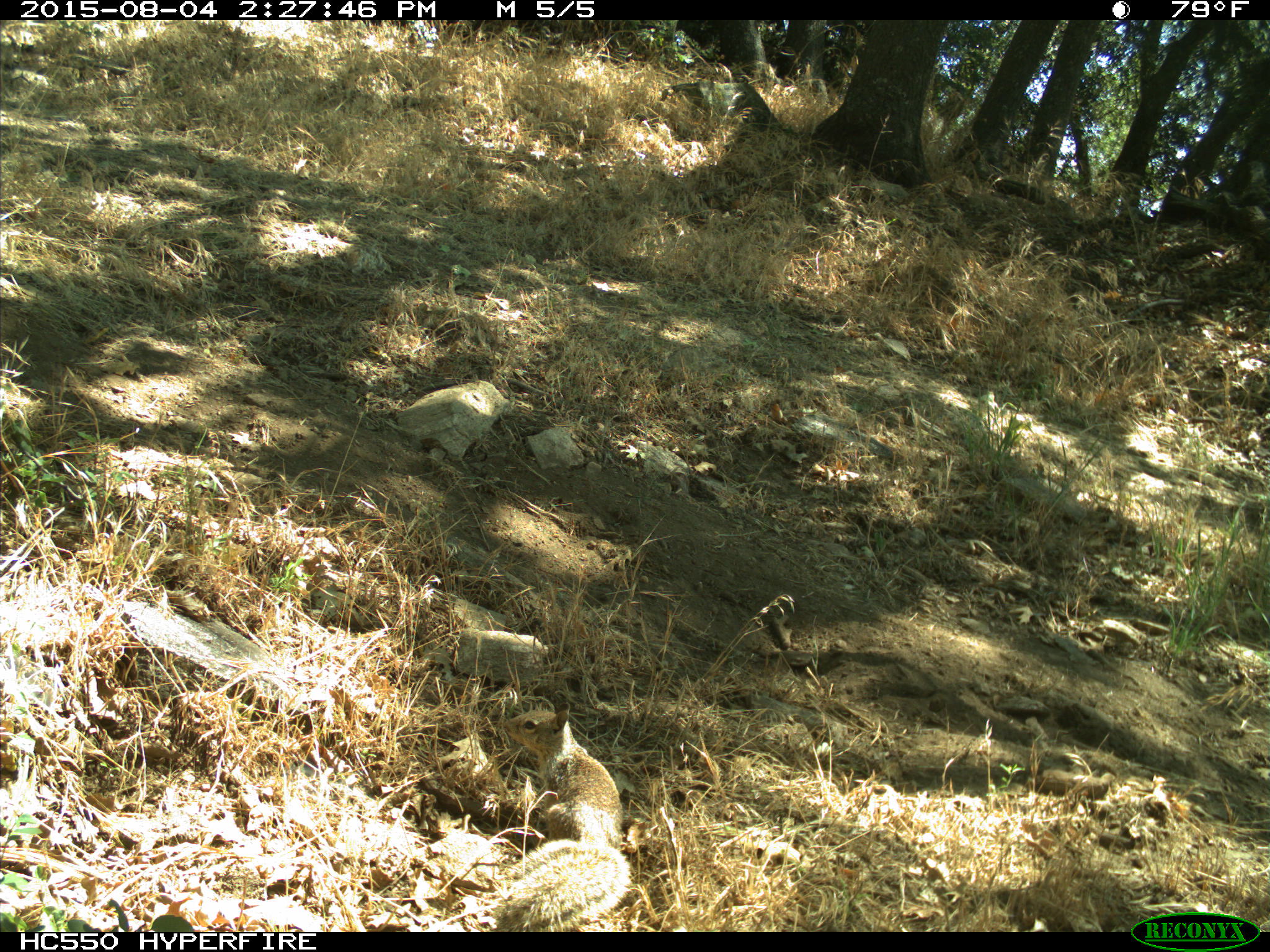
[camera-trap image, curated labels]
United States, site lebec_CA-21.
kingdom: Animalia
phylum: Chordata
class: Mammalia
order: Rodentia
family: Sciuridae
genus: Otospermophilus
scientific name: Otospermophilus beecheyi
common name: california ground squirrel